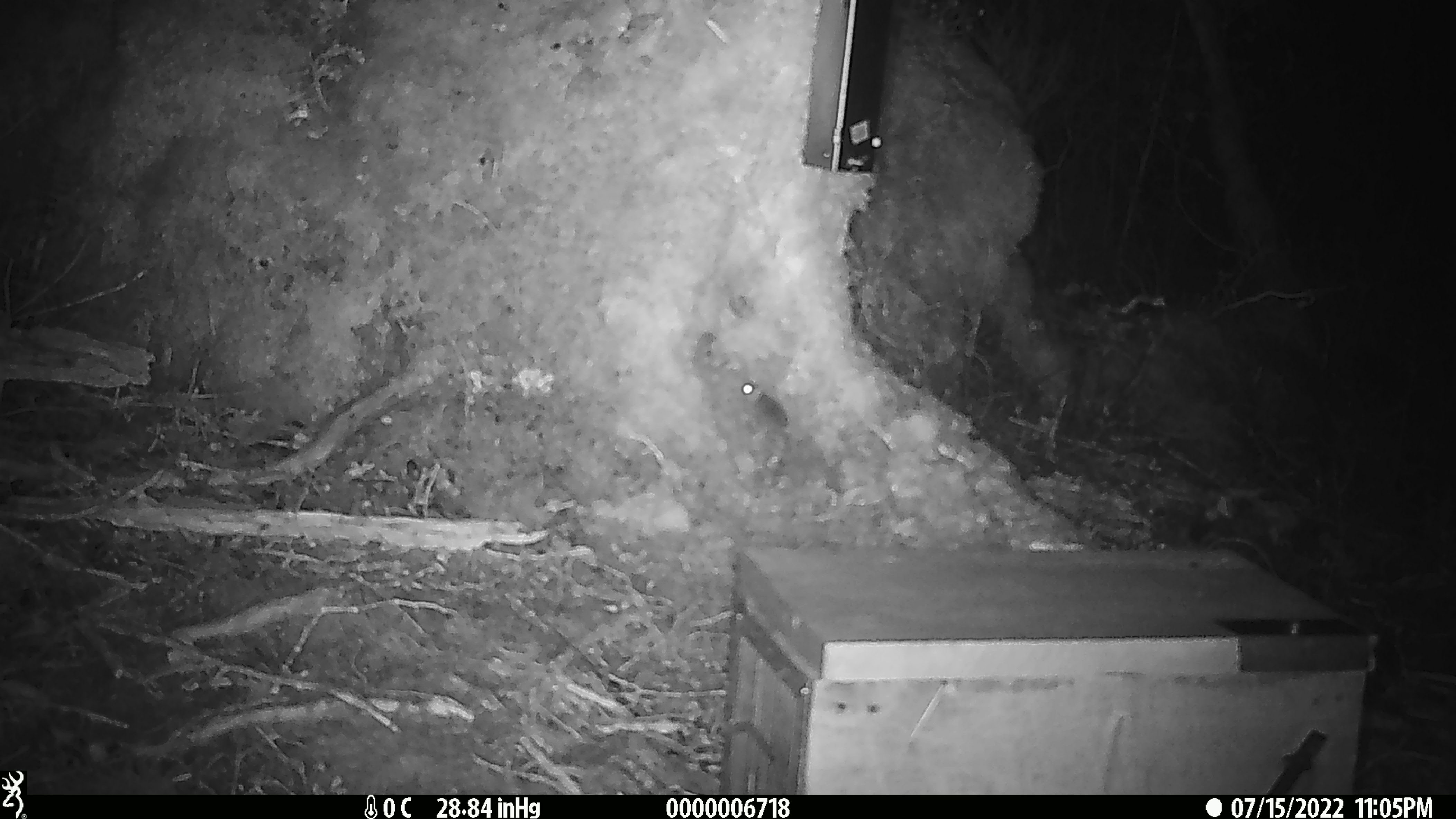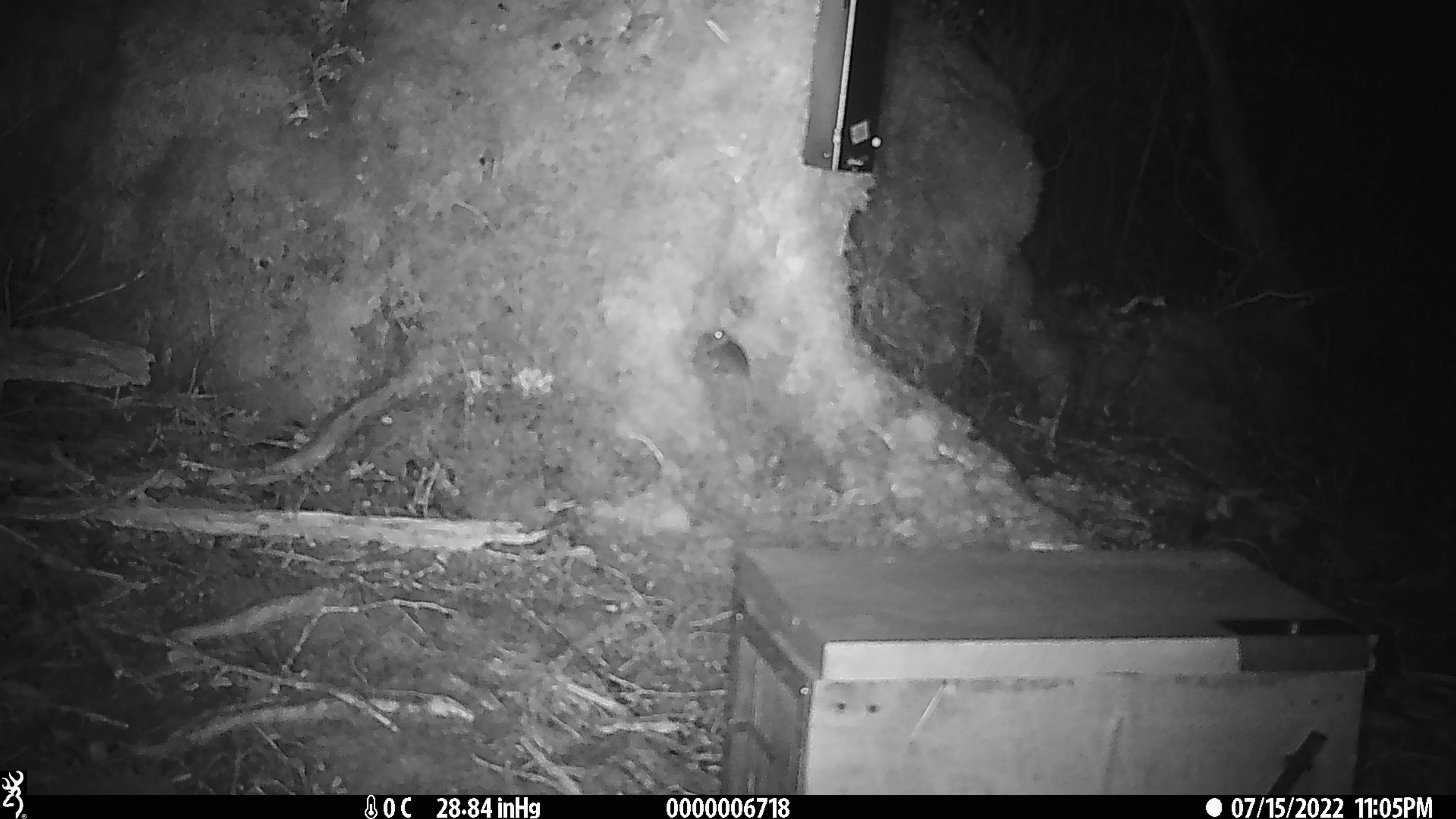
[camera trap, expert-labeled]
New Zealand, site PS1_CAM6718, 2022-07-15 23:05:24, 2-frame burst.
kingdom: Animalia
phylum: Chordata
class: Mammalia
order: Rodentia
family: Muridae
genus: Mus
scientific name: Mus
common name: mouse